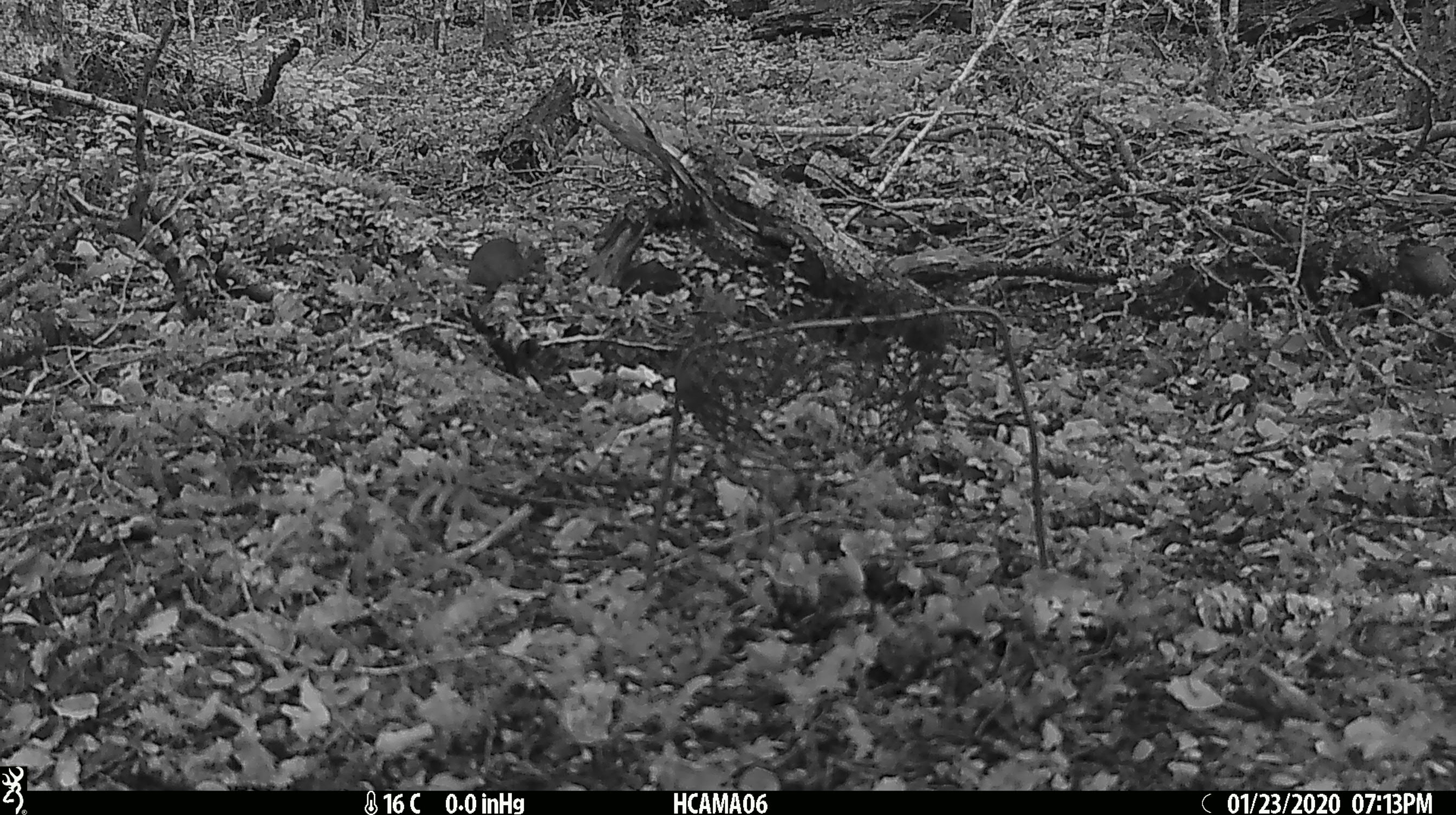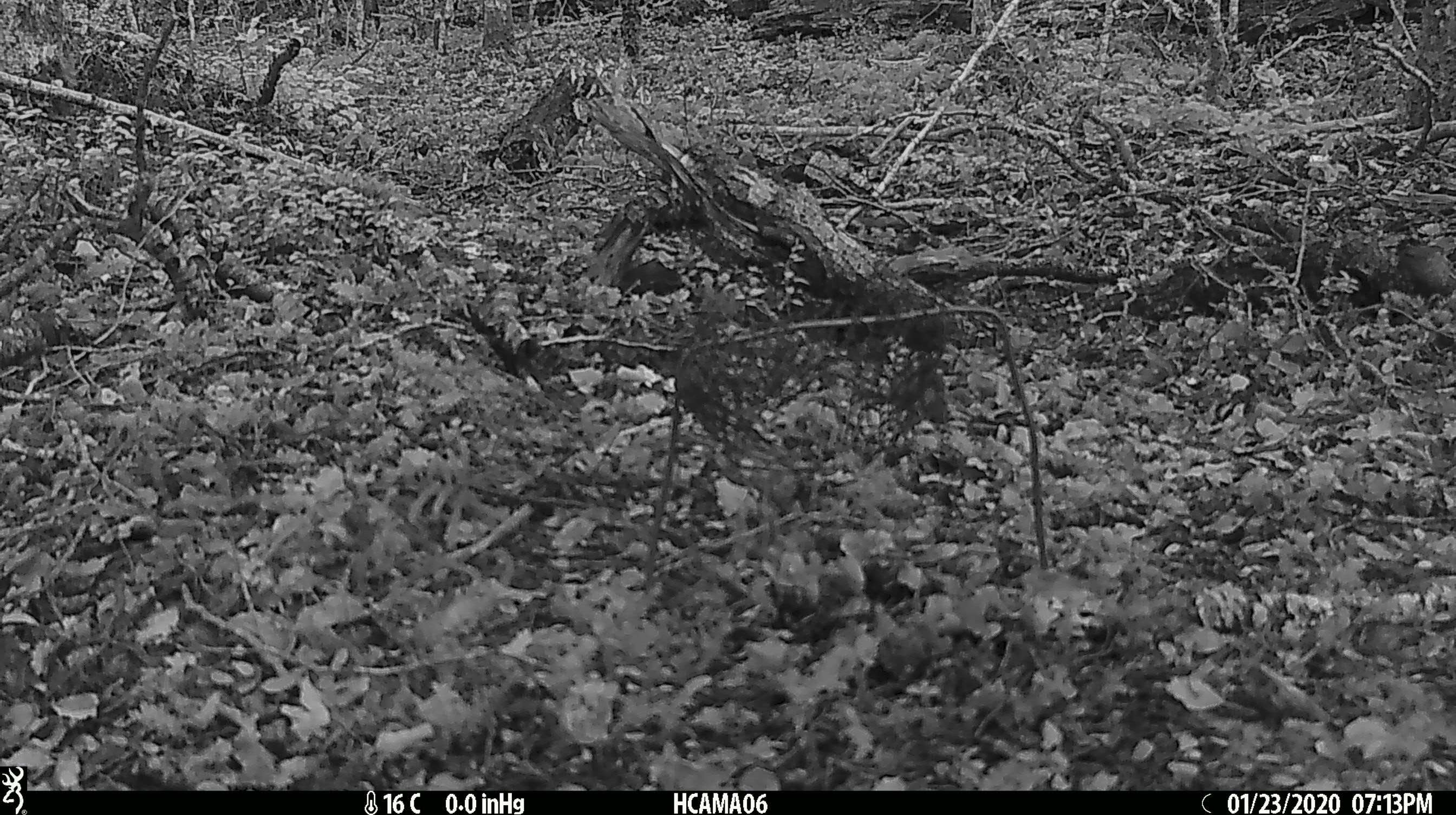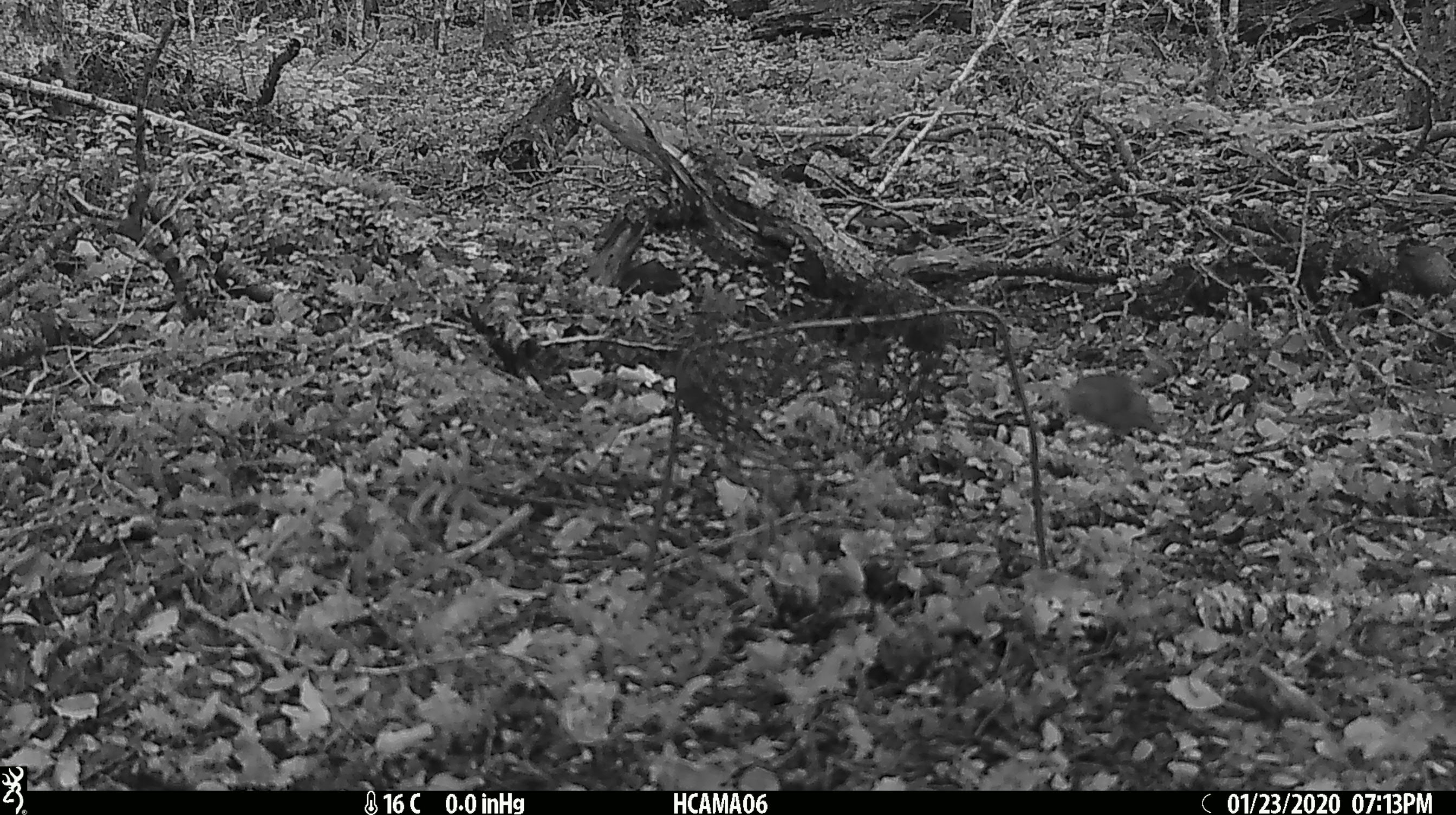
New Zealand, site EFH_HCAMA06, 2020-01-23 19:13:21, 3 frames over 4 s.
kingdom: Animalia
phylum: Chordata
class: Mammalia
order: Rodentia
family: Muridae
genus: Mus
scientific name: Mus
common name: mouse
Mouse (Mus).